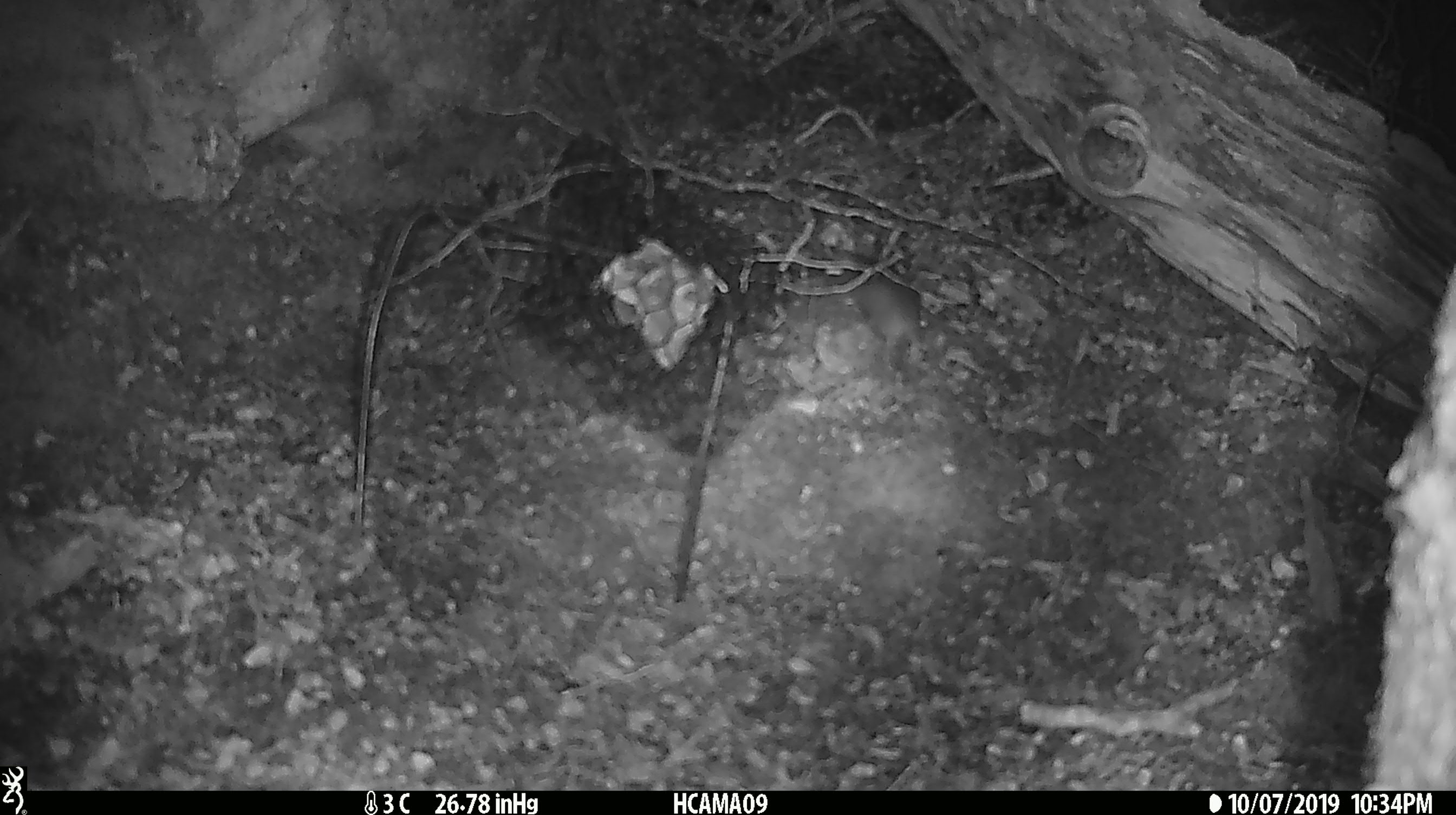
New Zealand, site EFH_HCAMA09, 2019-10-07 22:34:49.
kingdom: Animalia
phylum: Chordata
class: Mammalia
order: Rodentia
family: Muridae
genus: Mus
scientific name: Mus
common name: mouse